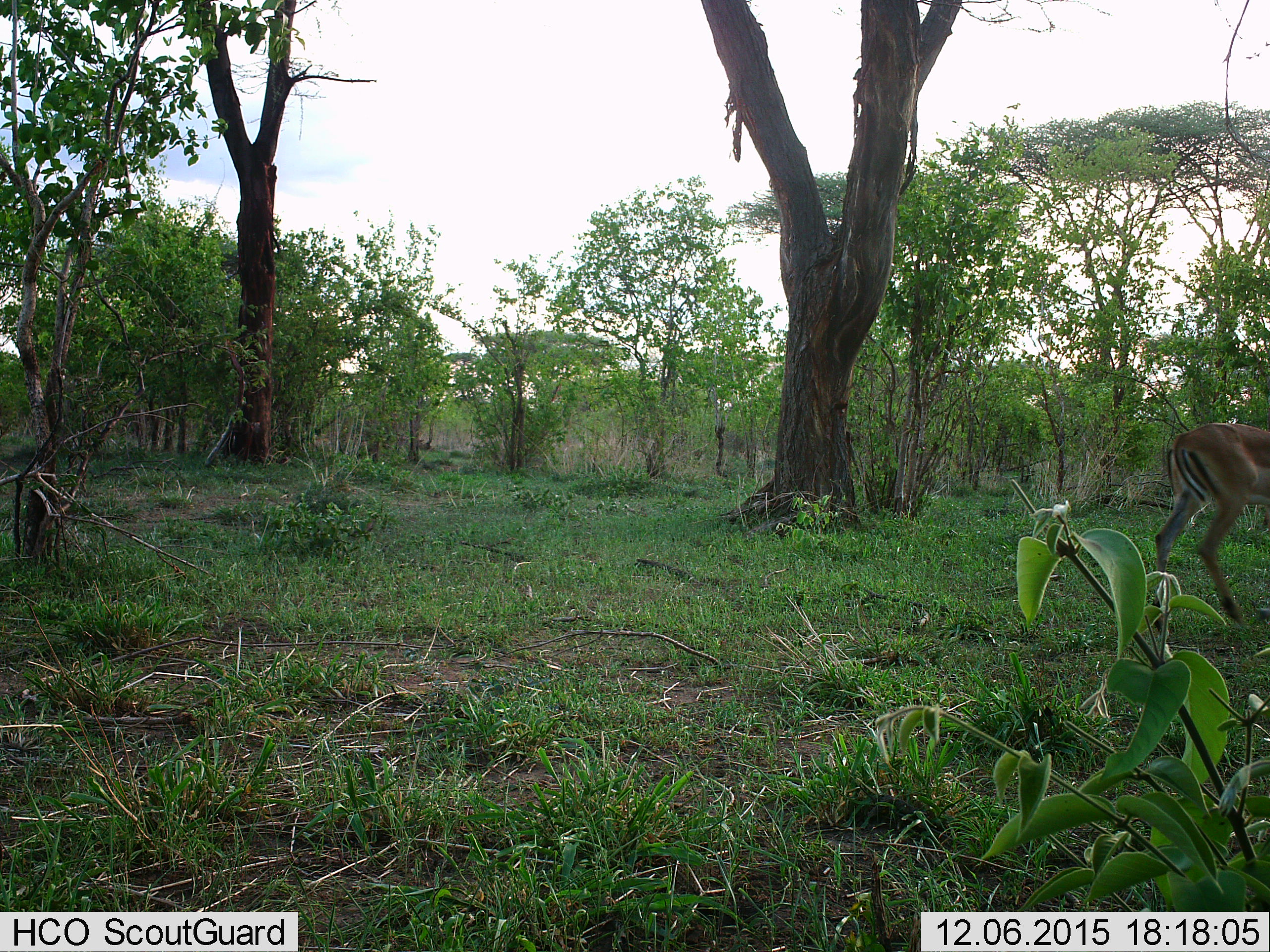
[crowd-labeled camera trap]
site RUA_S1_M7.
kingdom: Animalia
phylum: Chordata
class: Mammalia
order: Artiodactyla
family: Bovidae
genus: Aepyceros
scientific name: Aepyceros melampus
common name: impala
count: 1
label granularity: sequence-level